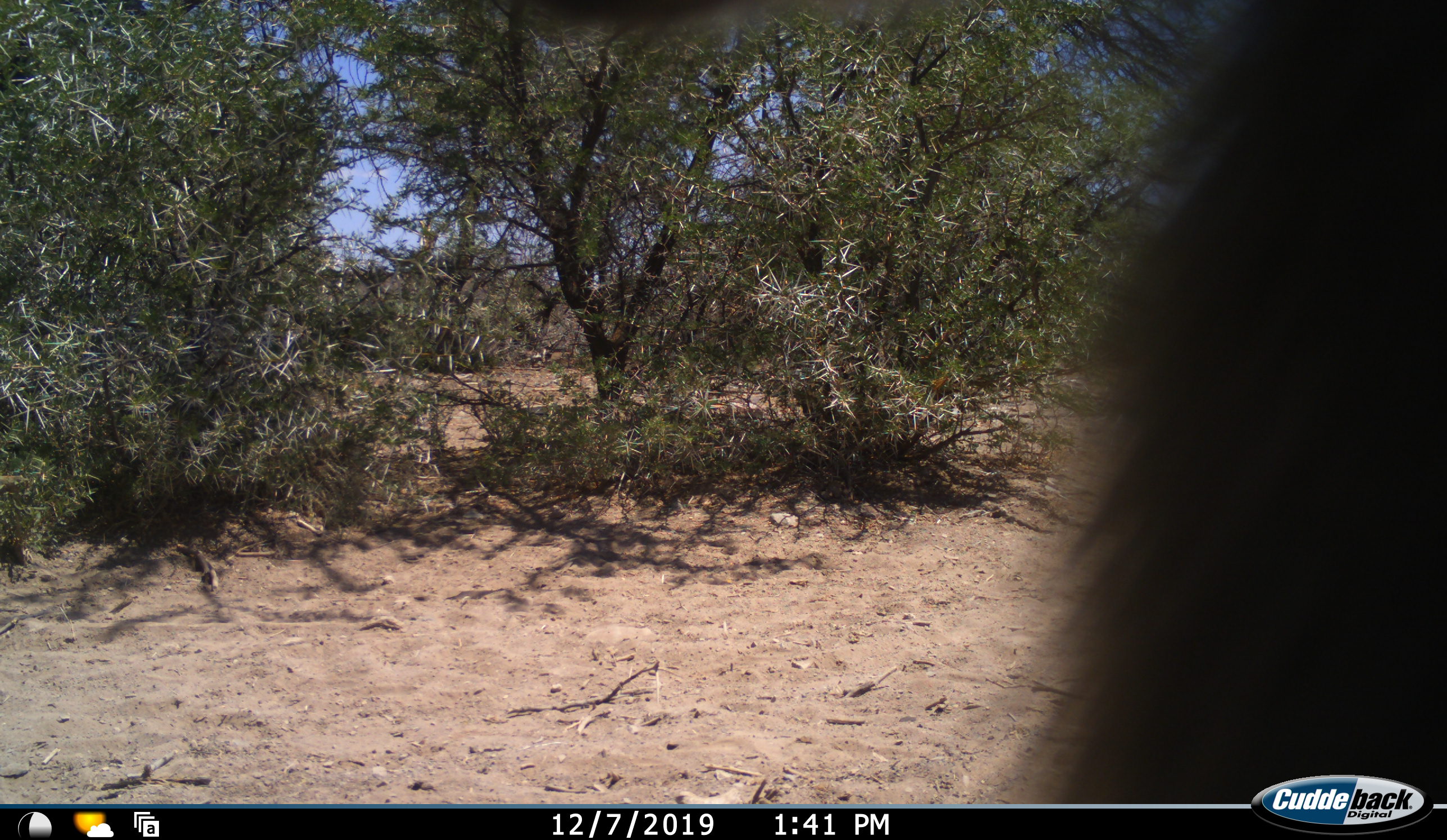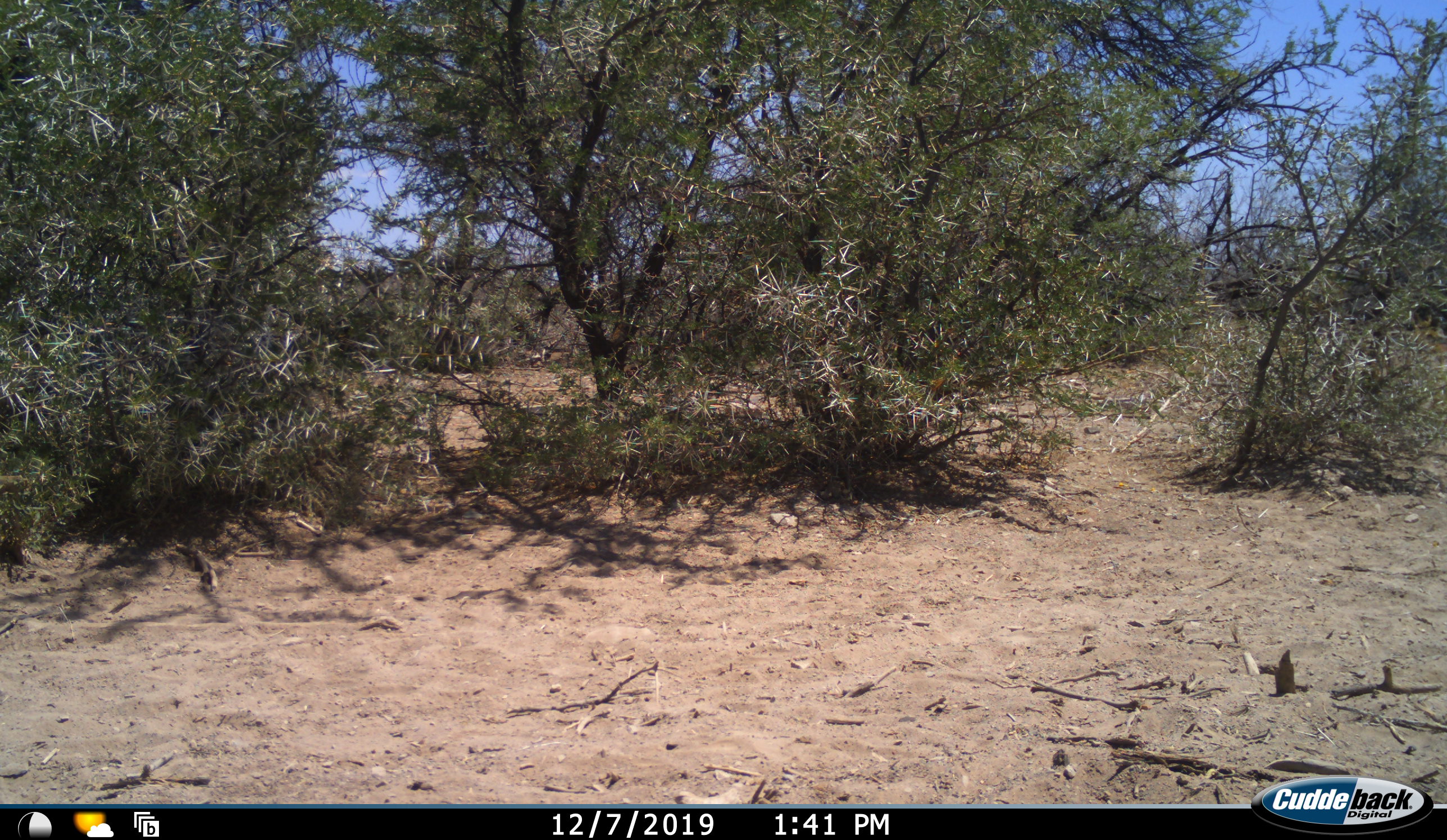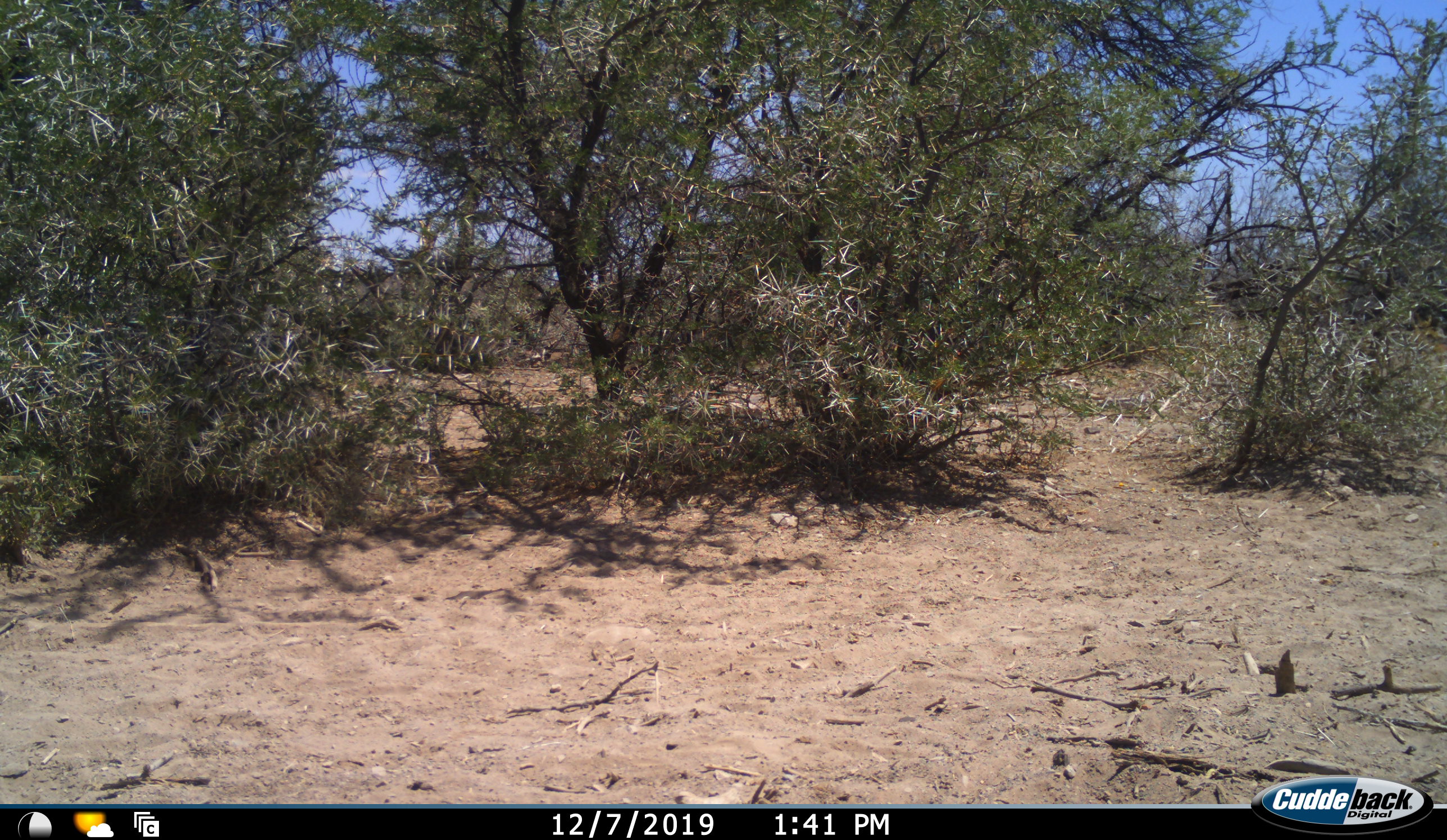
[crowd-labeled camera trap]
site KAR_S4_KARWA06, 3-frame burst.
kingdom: Animalia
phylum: Chordata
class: Mammalia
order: Primates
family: Cercopithecidae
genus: Papio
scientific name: Papio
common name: baboon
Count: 1.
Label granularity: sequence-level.